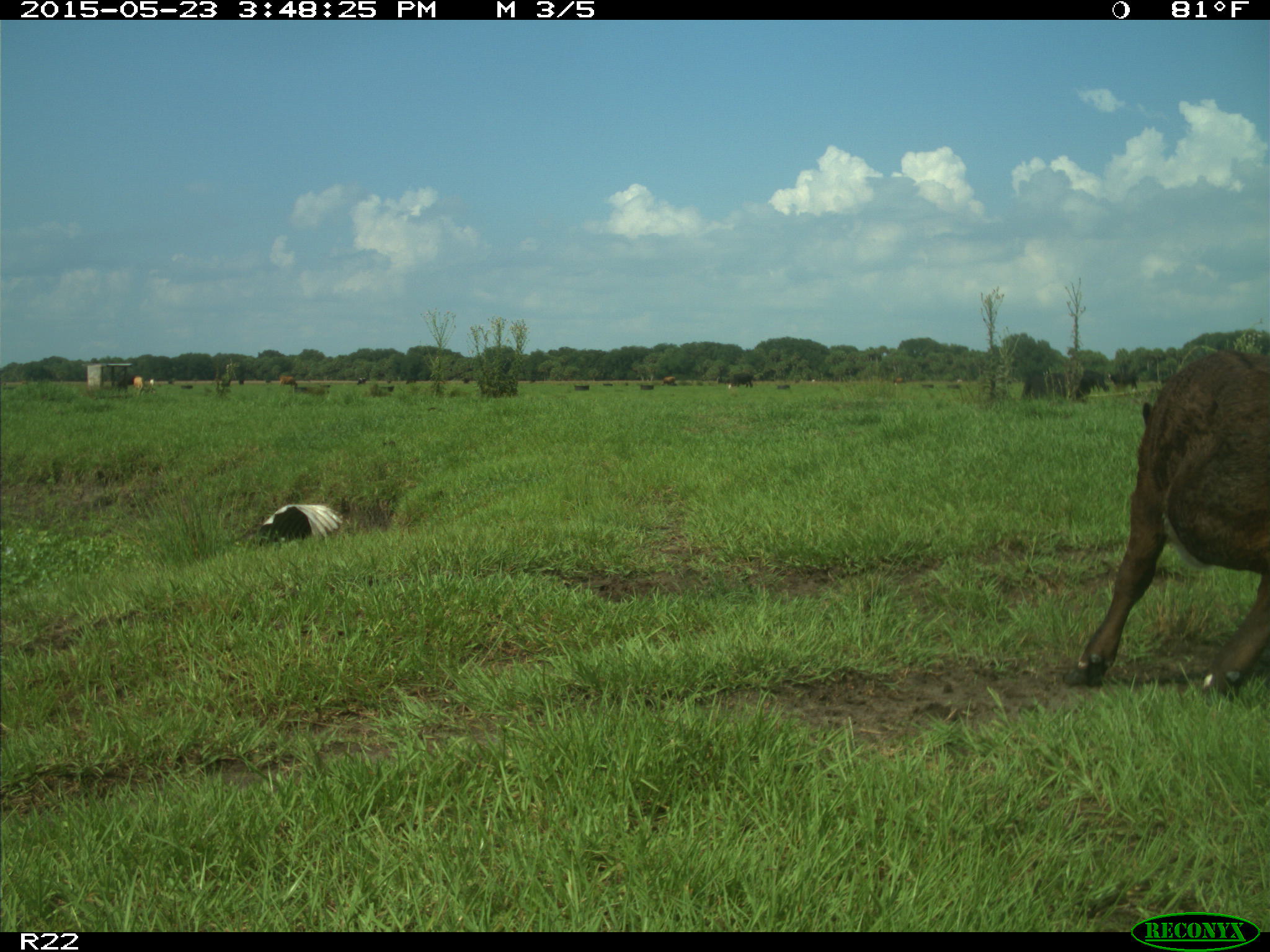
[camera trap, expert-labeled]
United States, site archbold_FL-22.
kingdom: Animalia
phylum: Chordata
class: Mammalia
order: Artiodactyla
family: Bovidae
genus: Bos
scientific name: Bos taurus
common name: domestic cow